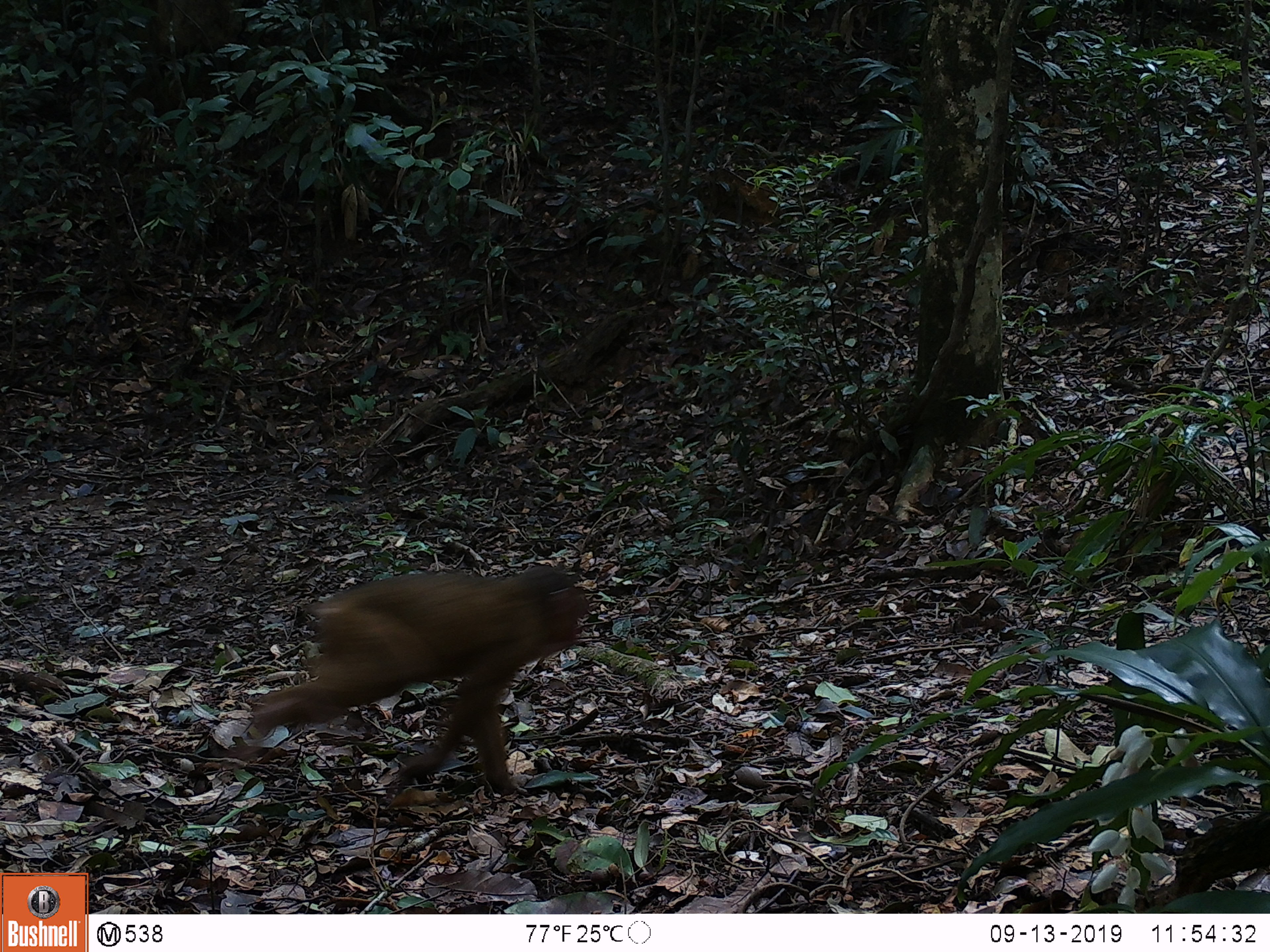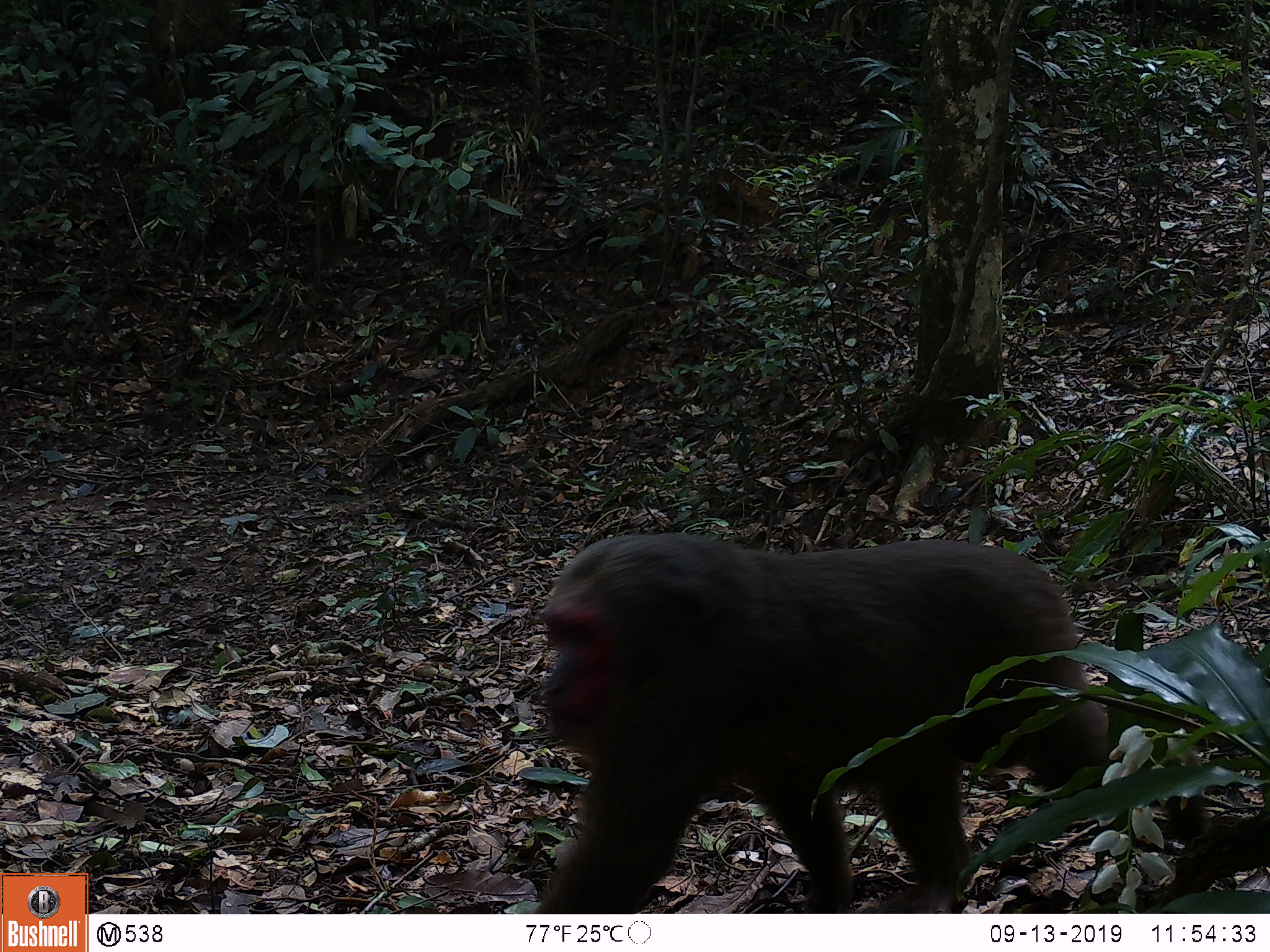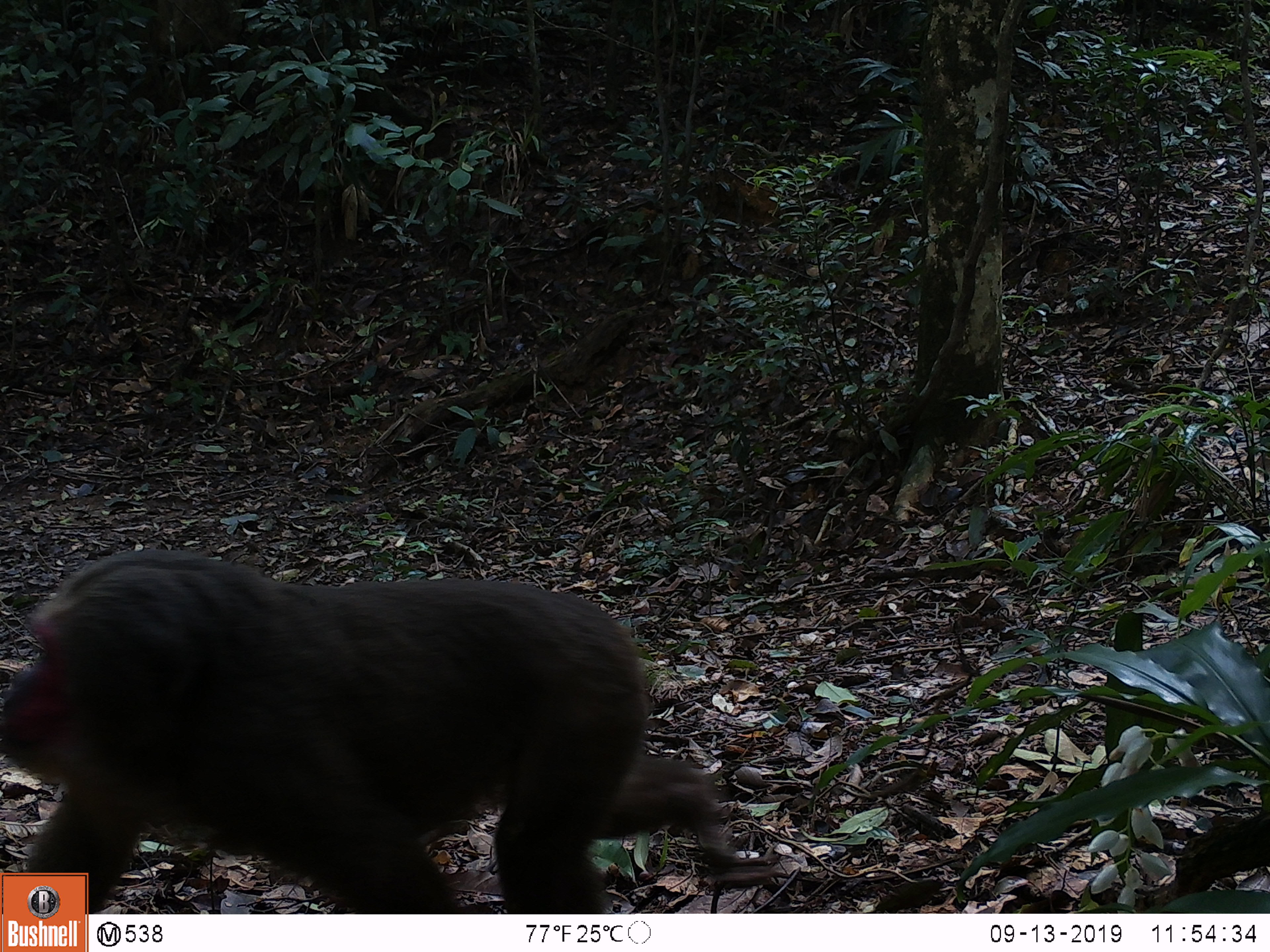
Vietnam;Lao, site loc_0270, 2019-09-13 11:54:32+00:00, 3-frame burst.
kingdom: Animalia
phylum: Chordata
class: Mammalia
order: Primates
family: Cercopithecidae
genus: Macaca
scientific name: Macaca arctoides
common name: stump-tailed macaque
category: stump tailed macaque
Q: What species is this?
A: Stump tailed macaque (stump-tailed macaque) (Macaca arctoides).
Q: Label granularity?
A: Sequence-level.